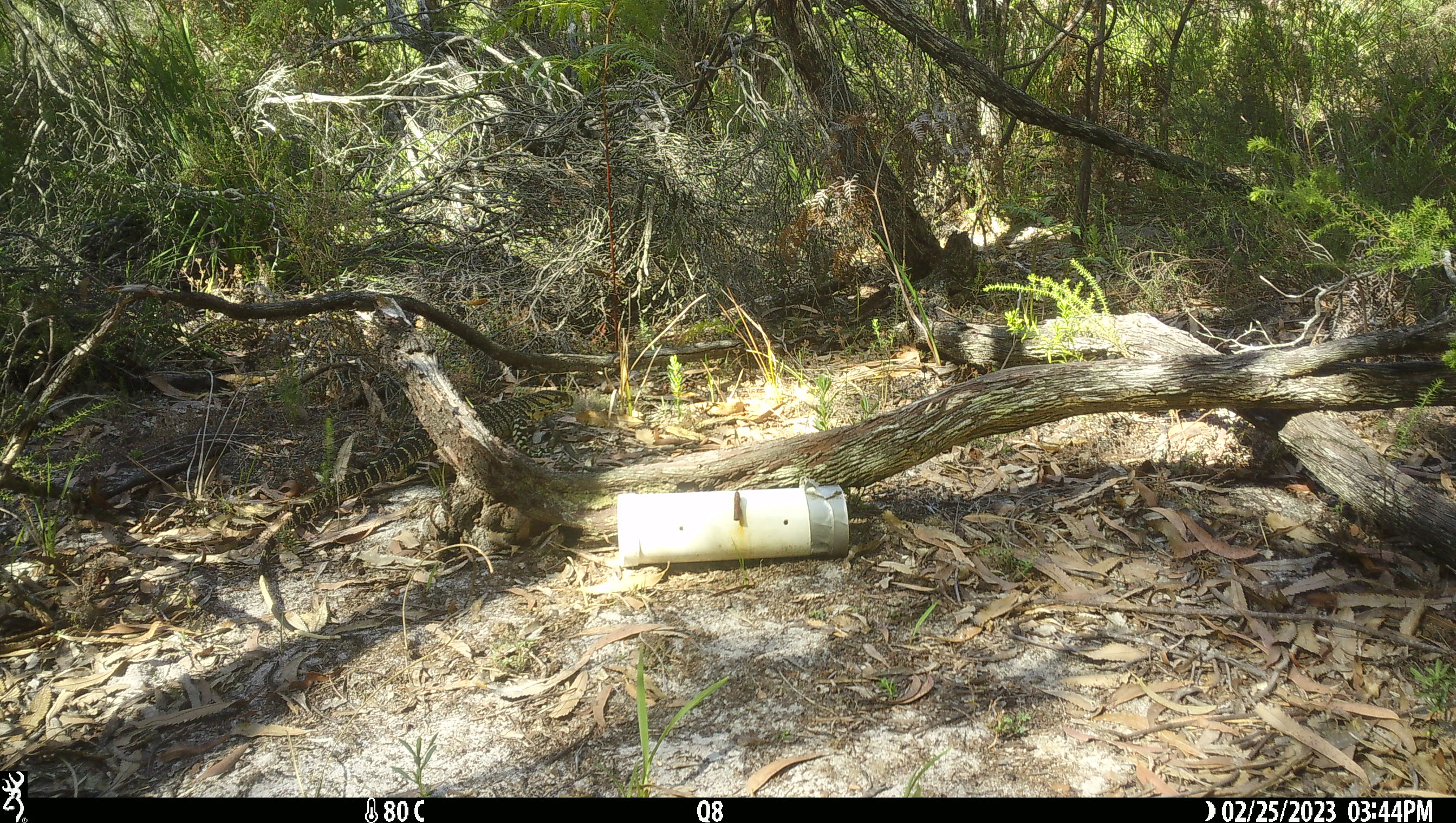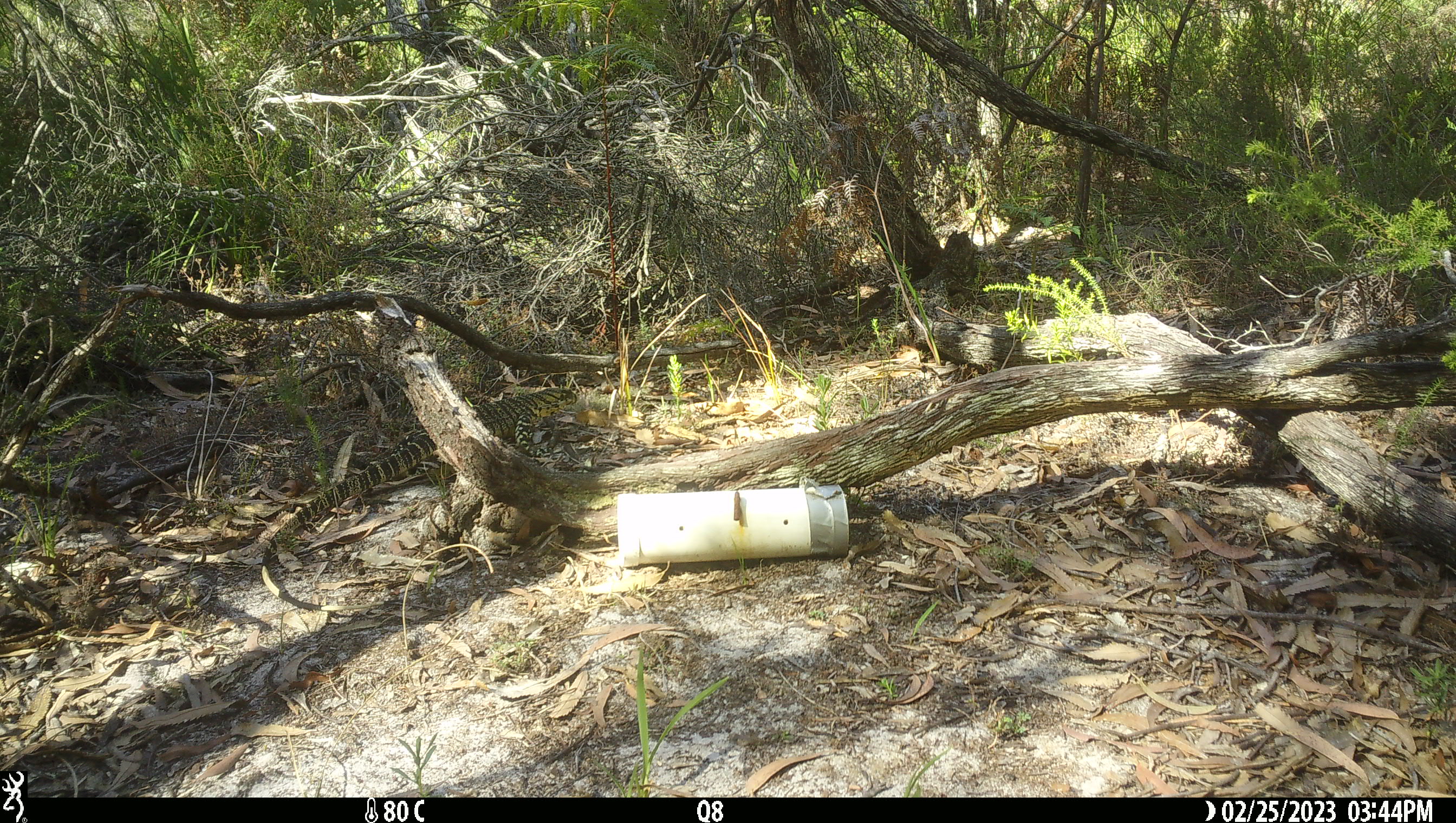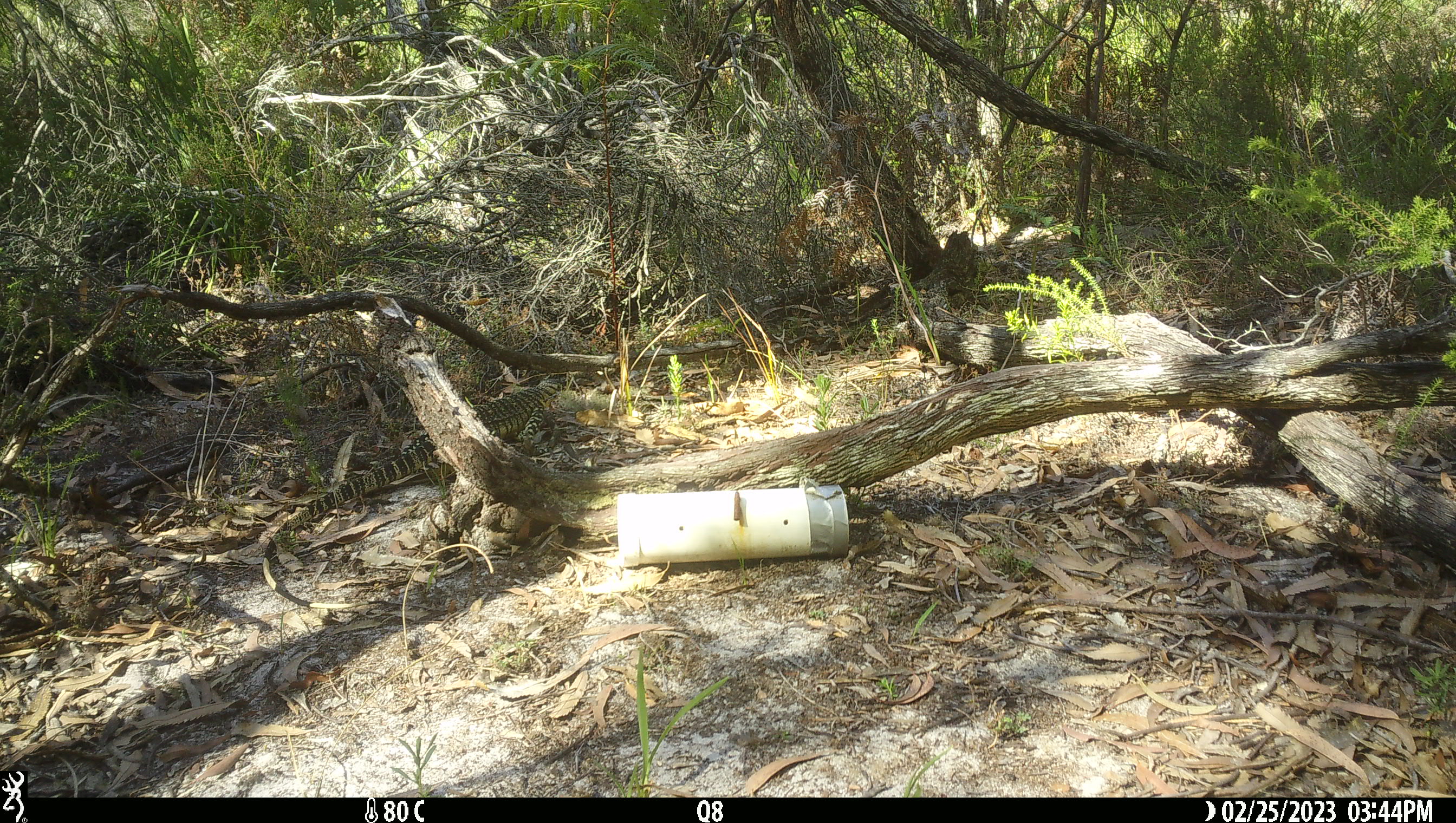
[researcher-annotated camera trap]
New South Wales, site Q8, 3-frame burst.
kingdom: Animalia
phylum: Chordata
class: Reptilia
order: Squamata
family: Varanidae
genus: Varanus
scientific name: Varanus varius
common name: lace monitor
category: goanna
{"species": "goanna (lace monitor) (Varanus varius)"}